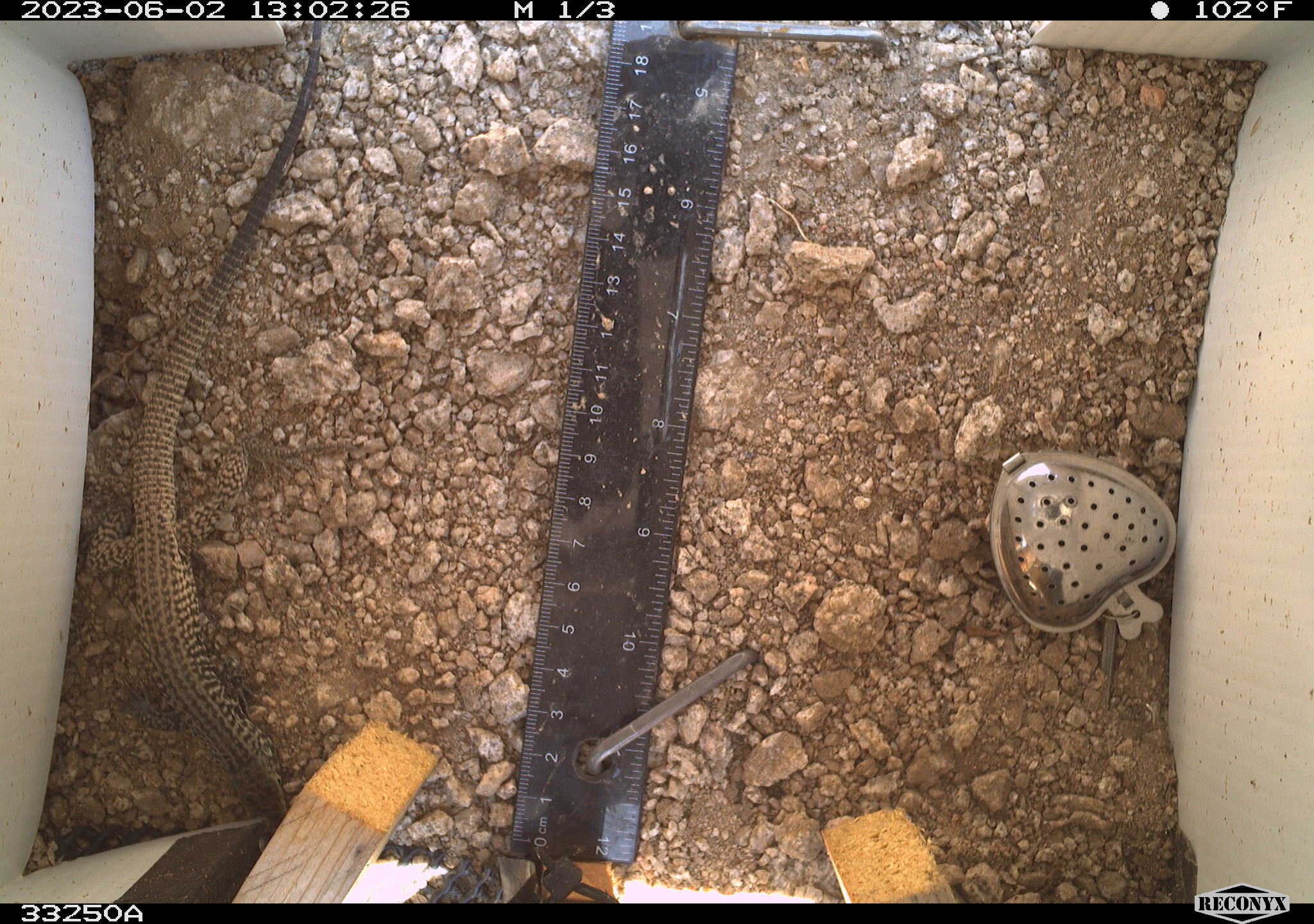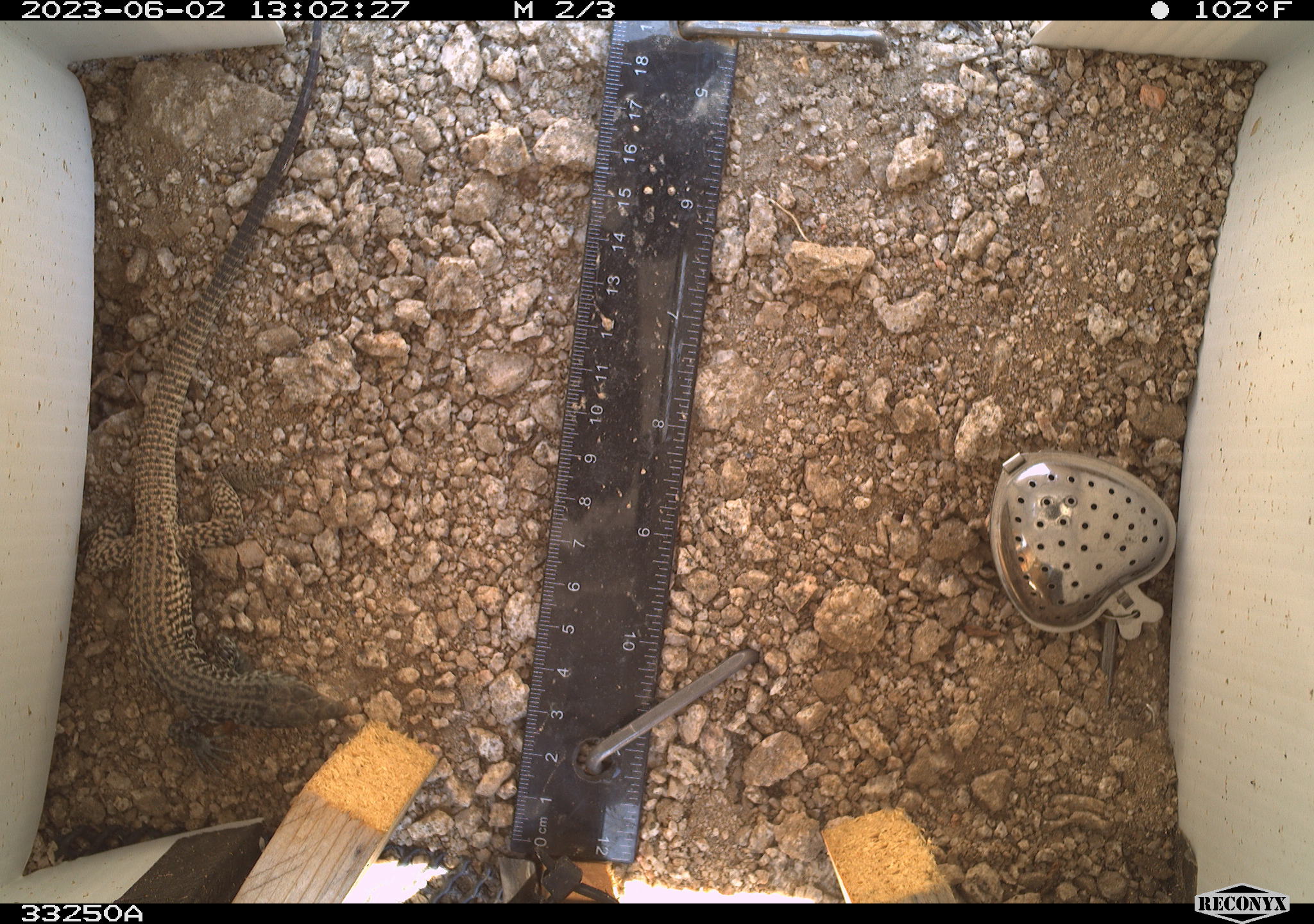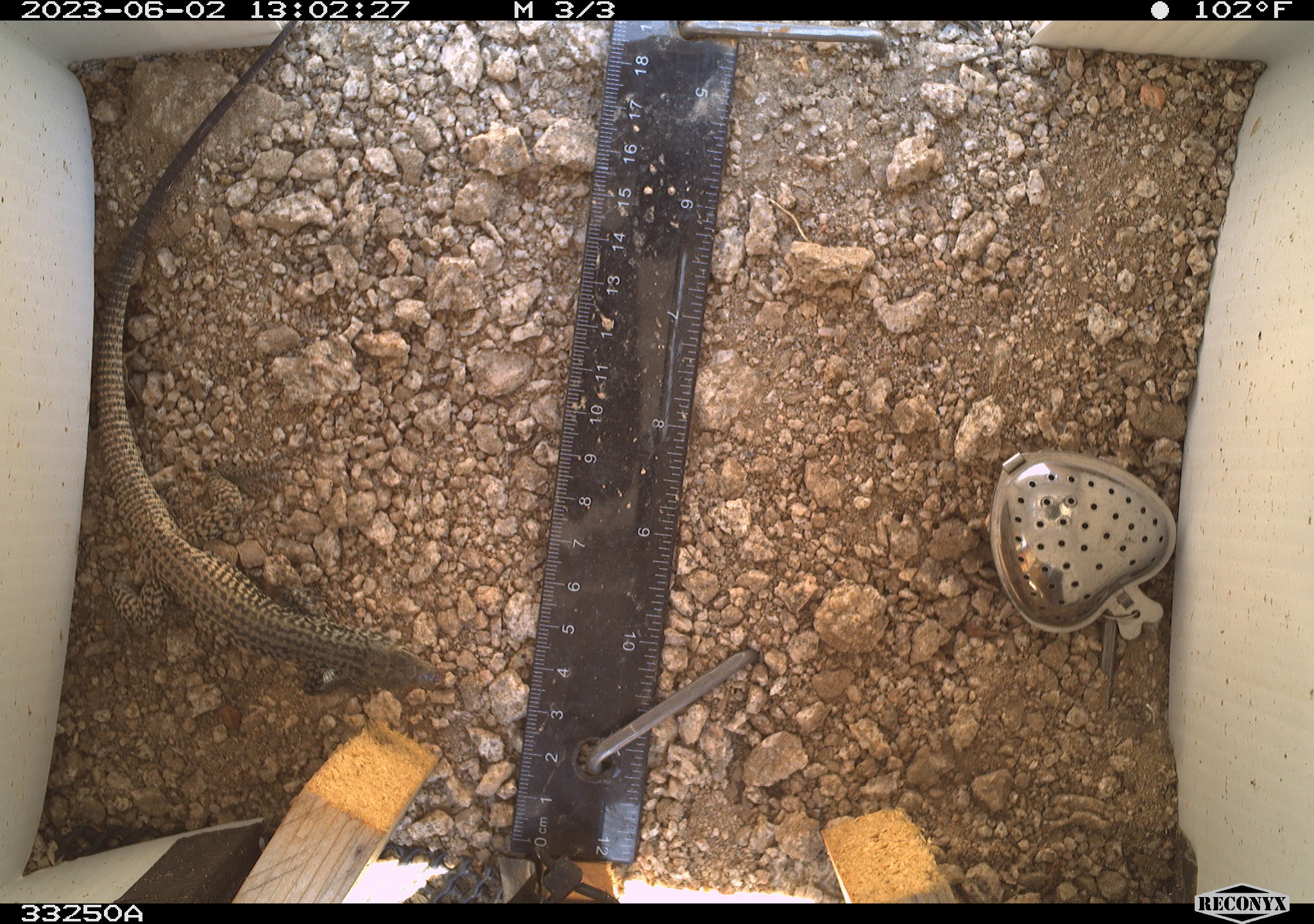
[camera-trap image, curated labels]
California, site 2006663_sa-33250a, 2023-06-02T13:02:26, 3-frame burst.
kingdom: Animalia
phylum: Chordata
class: Reptilia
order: Squamata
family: Teiidae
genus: Aspidoscelis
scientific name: Aspidoscelis tigris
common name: western whiptail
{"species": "western whiptail (Aspidoscelis tigris)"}